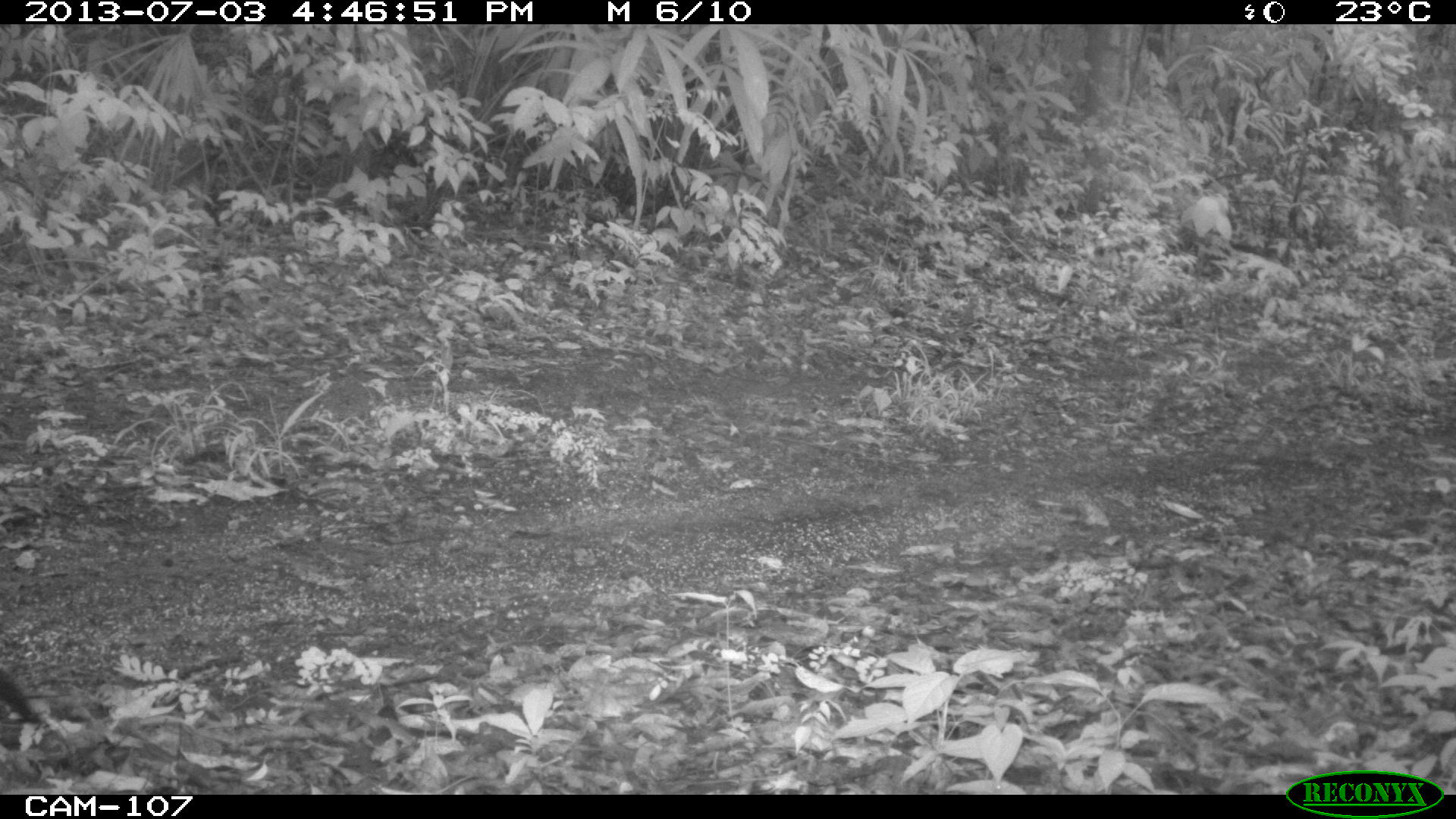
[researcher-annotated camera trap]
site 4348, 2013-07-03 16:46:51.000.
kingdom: Animalia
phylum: Chordata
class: Aves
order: Galliformes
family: Phasianidae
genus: Meleagris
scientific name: Meleagris ocellata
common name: ocellated turkey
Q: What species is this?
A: Meleagris ocellata (ocellated turkey).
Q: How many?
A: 1.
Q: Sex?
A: Female.